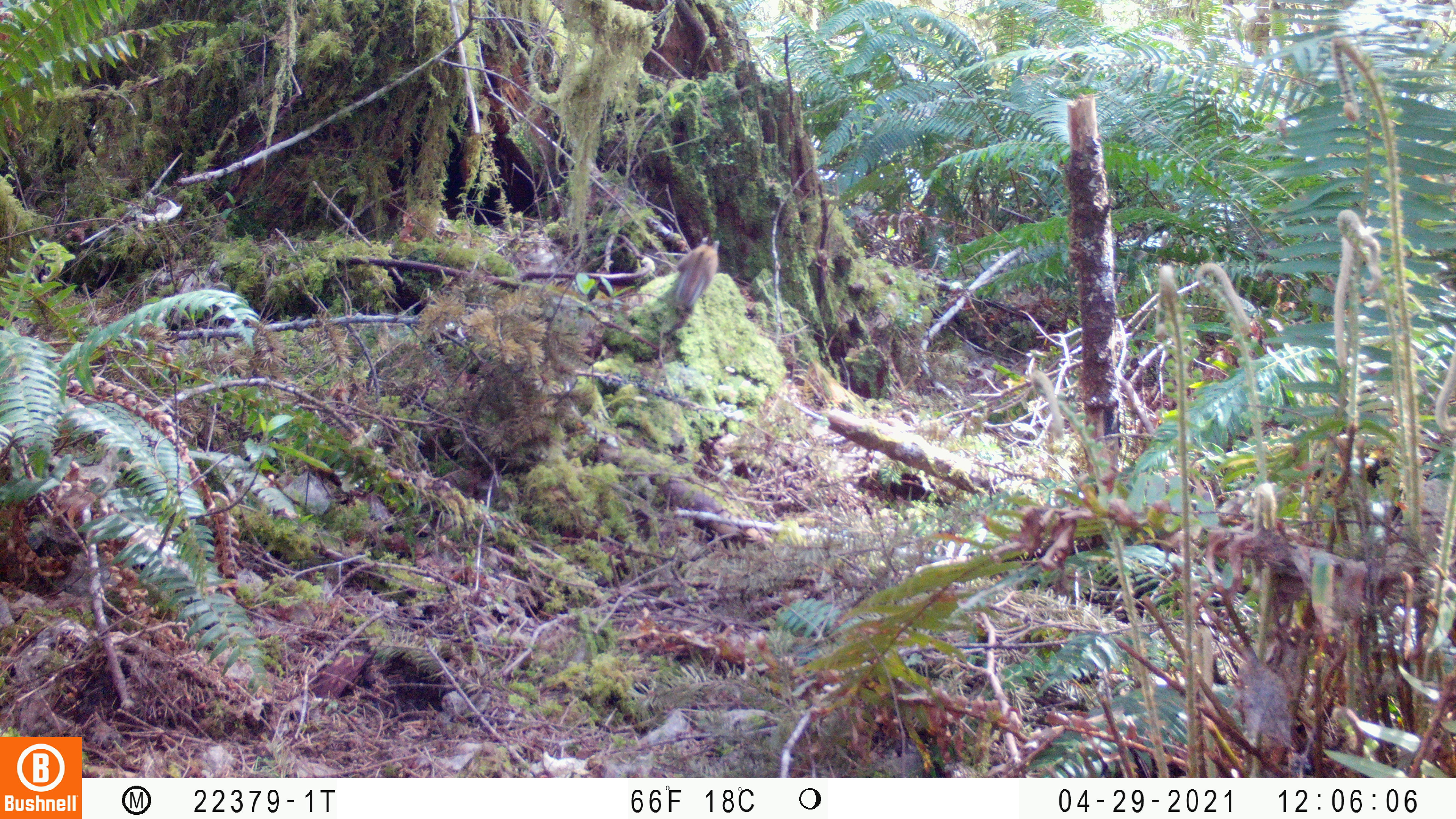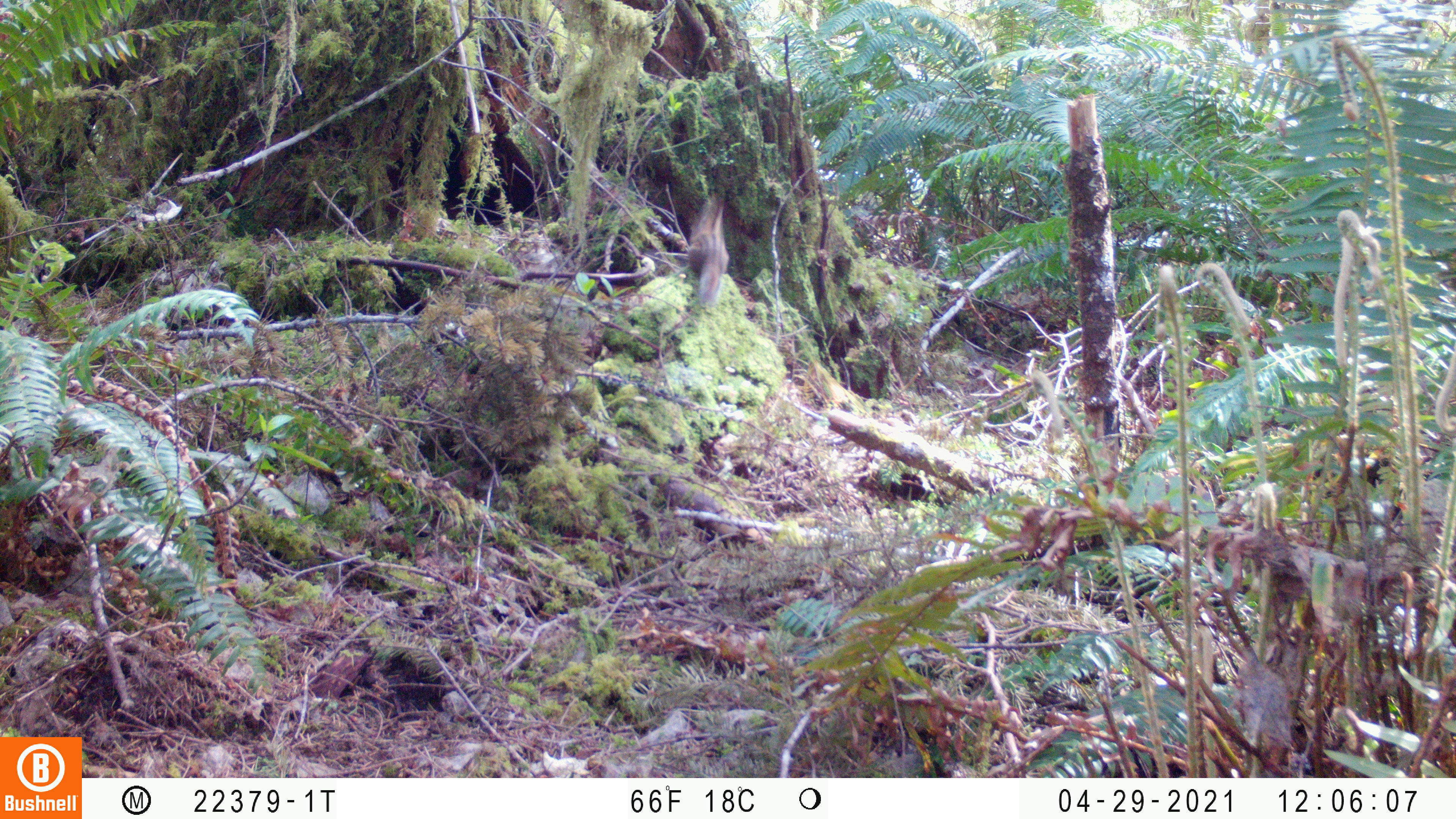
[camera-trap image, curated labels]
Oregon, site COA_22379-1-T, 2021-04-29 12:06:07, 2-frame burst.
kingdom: Animalia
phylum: Chordata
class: Mammalia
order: Rodentia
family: Sciuridae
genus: Neotamias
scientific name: Neotamias townsendii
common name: townsend's chipmunk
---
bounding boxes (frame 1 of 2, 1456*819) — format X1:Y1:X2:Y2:
townsend's chipmunk: 648:225:743:328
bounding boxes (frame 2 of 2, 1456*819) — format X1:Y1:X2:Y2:
townsend's chipmunk: 661:187:754:321